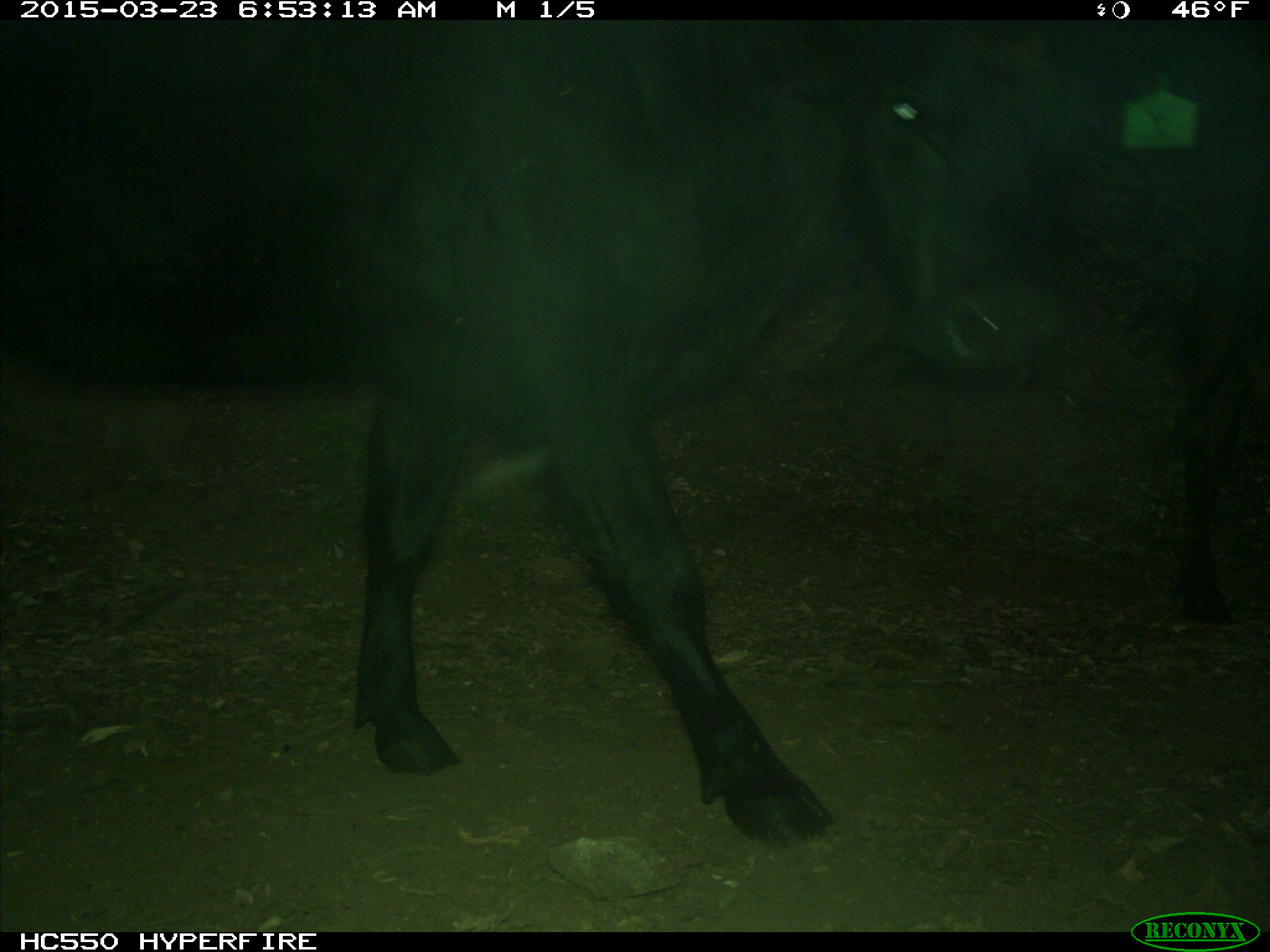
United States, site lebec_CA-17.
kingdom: Animalia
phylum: Chordata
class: Mammalia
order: Artiodactyla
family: Bovidae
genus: Bos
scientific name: Bos taurus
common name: domestic cow